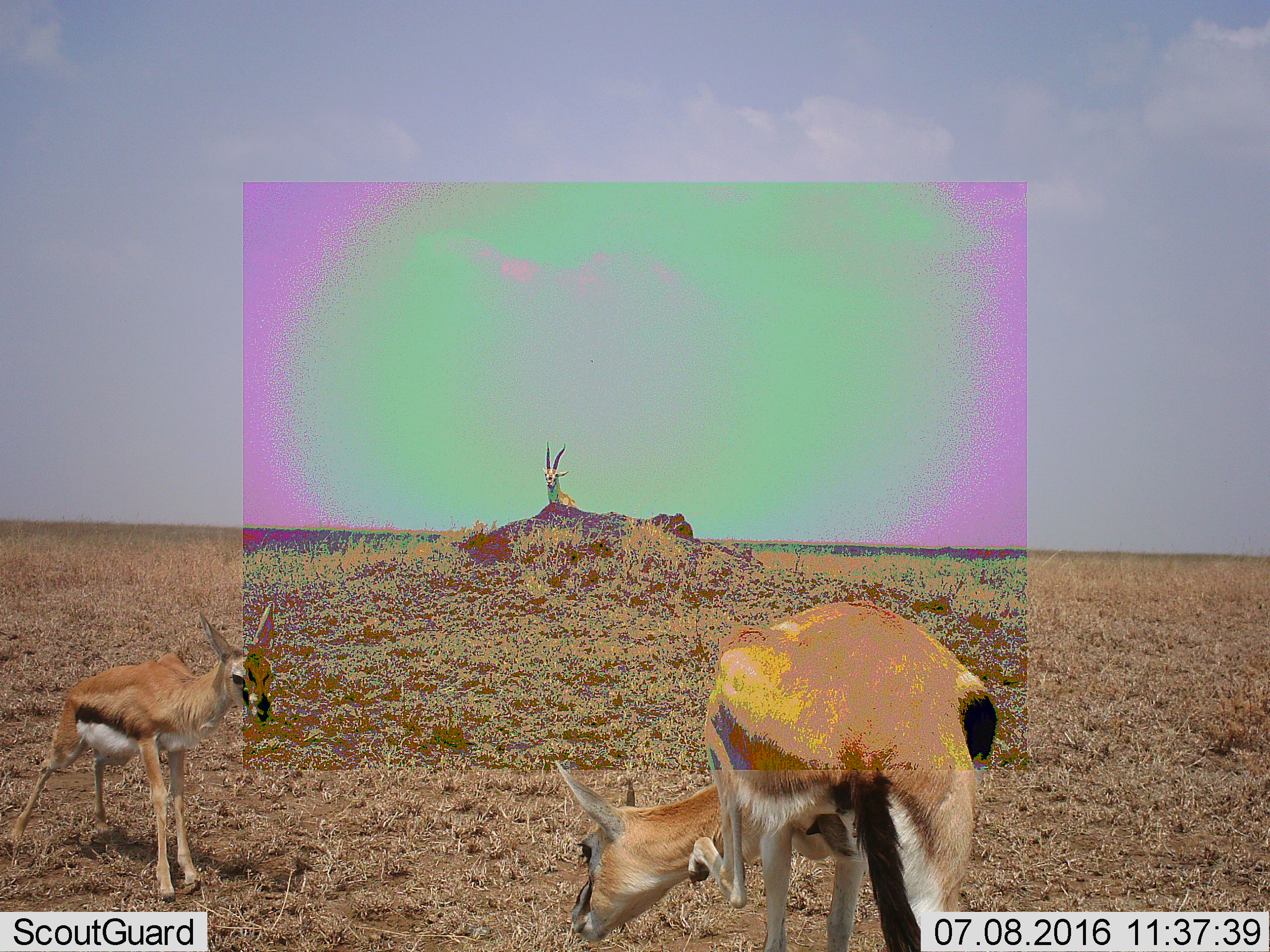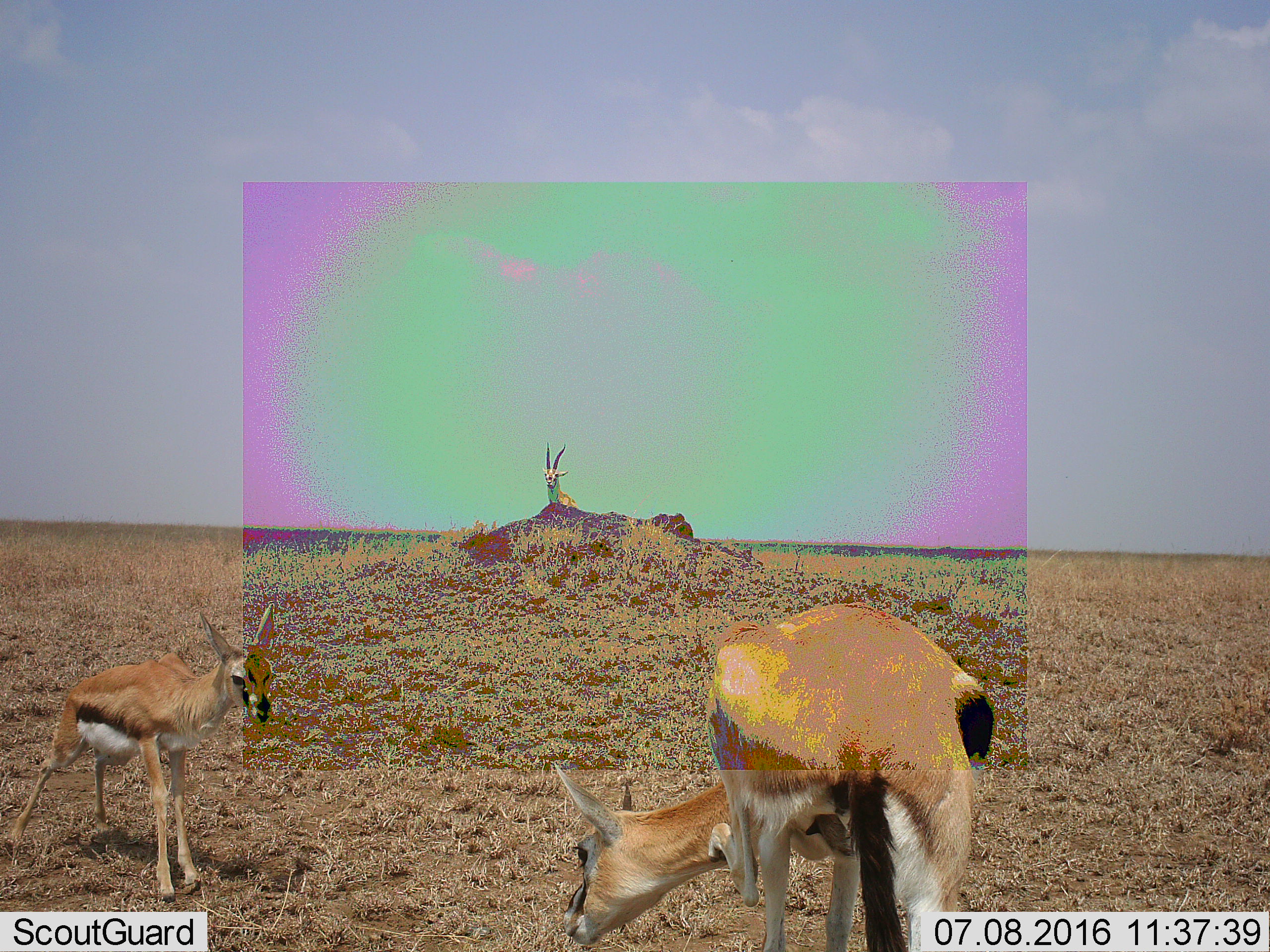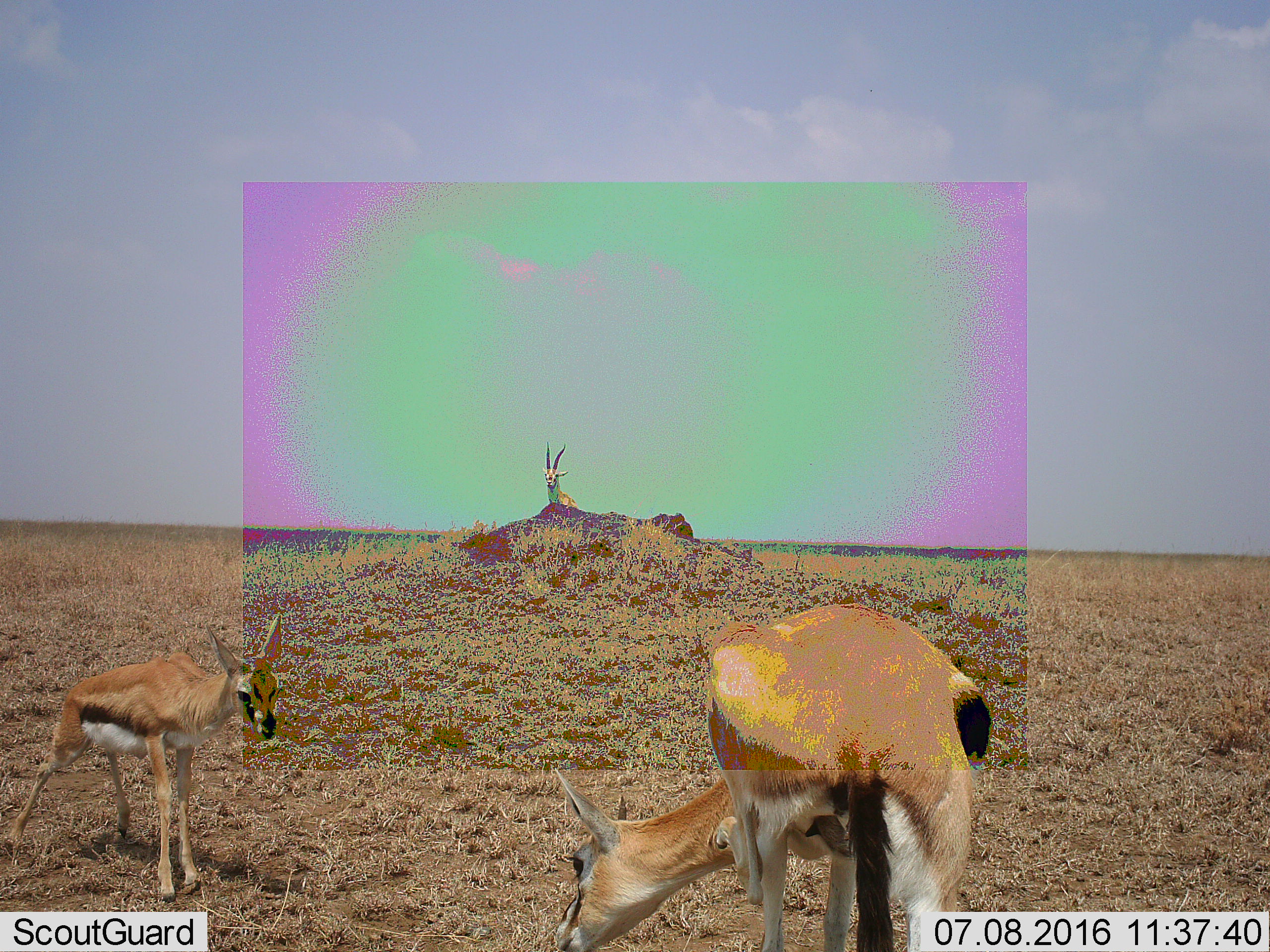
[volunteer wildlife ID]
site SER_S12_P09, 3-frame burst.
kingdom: Animalia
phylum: Chordata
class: Mammalia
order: Artiodactyla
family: Bovidae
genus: Eudorcas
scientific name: Eudorcas thomsonii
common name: thomson's gazelle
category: gazellethomsons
Gazellethomsons (thomson's gazelle) (Eudorcas thomsonii), count 3. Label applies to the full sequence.